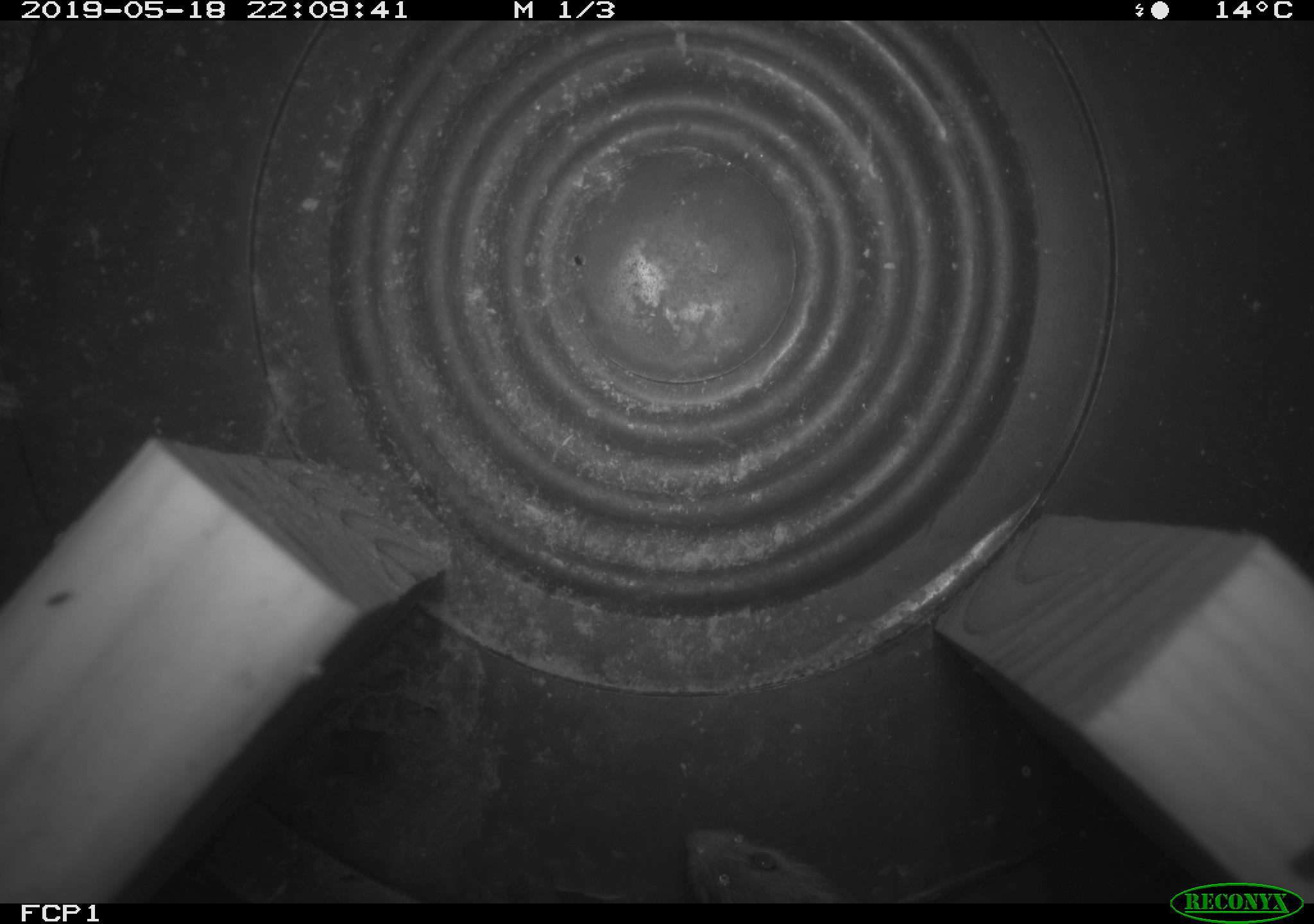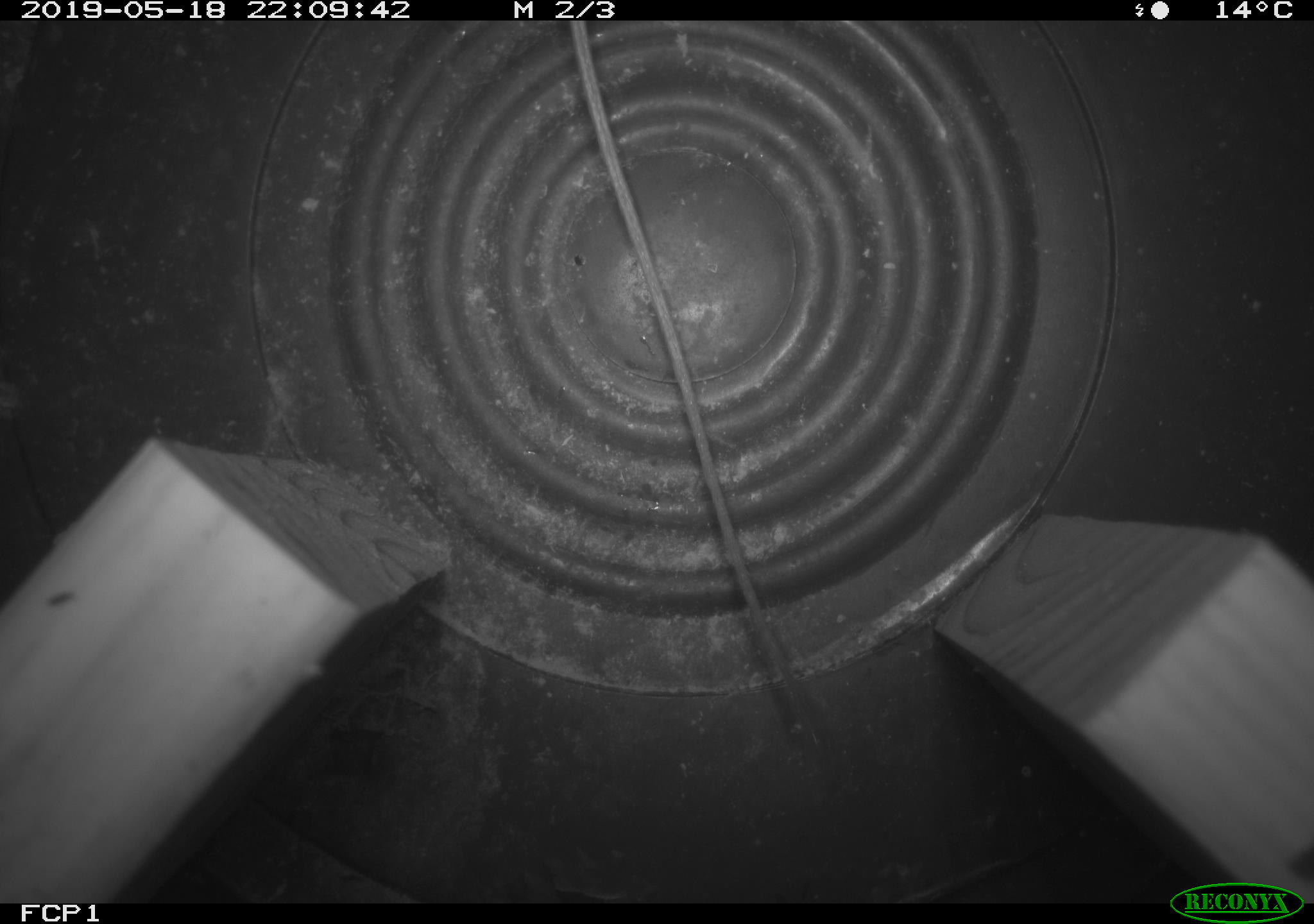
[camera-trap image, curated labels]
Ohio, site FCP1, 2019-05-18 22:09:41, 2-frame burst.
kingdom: Animalia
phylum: Chordata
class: Mammalia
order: Rodentia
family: Zapodidae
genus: Napaeozapus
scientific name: Napaeozapus insignis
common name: woodland jumping mouse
Woodland jumping mouse (Napaeozapus insignis).